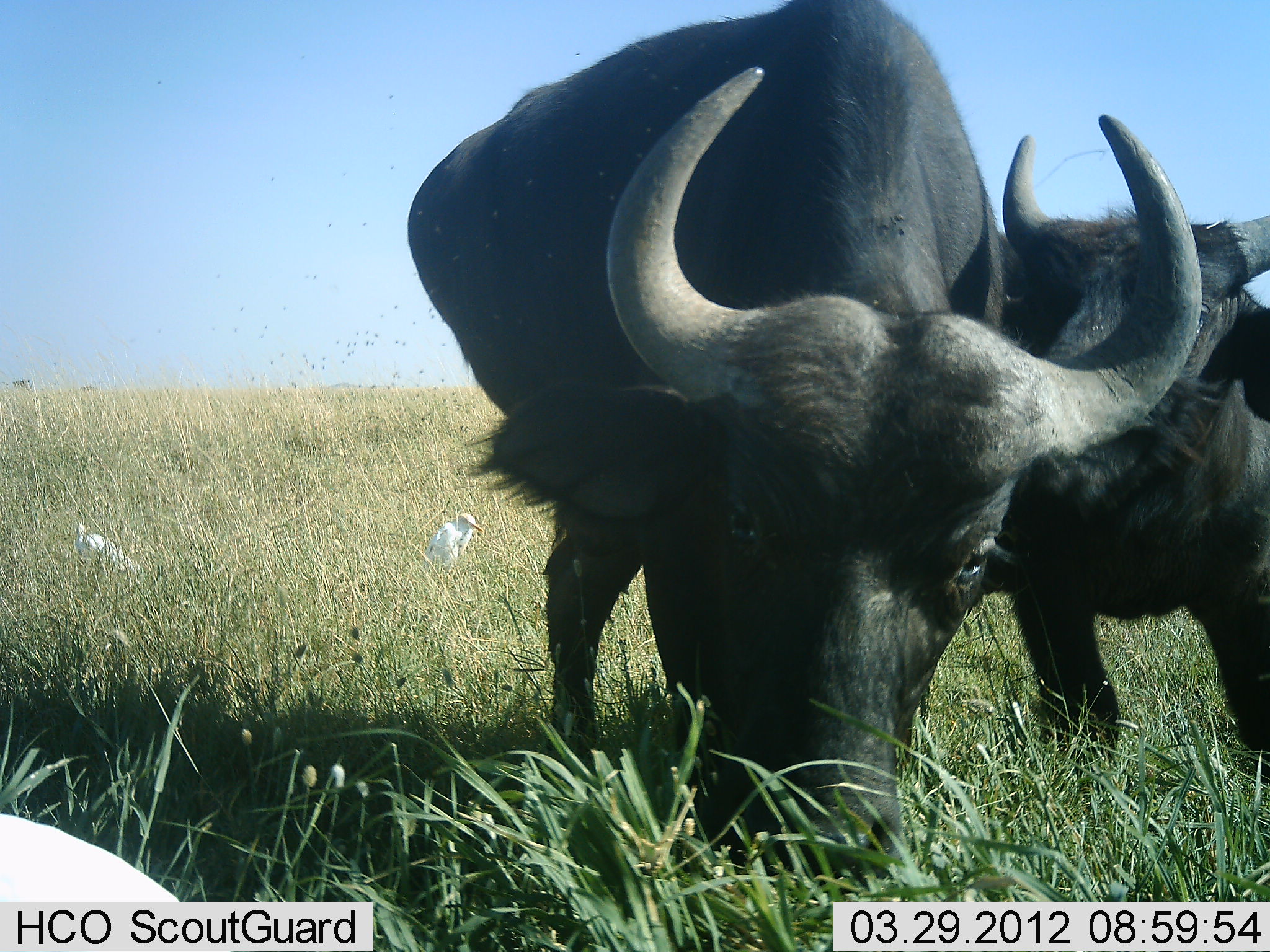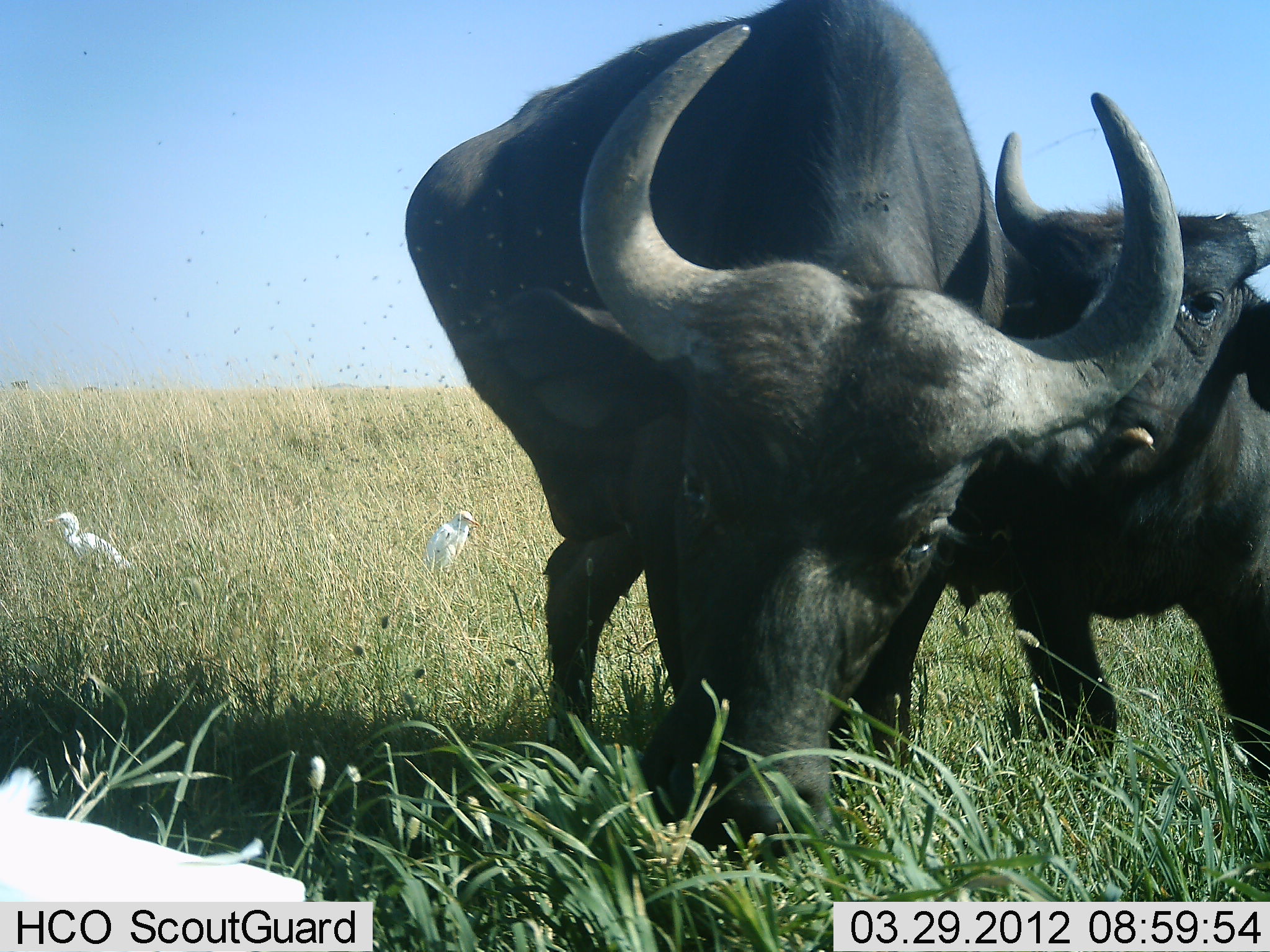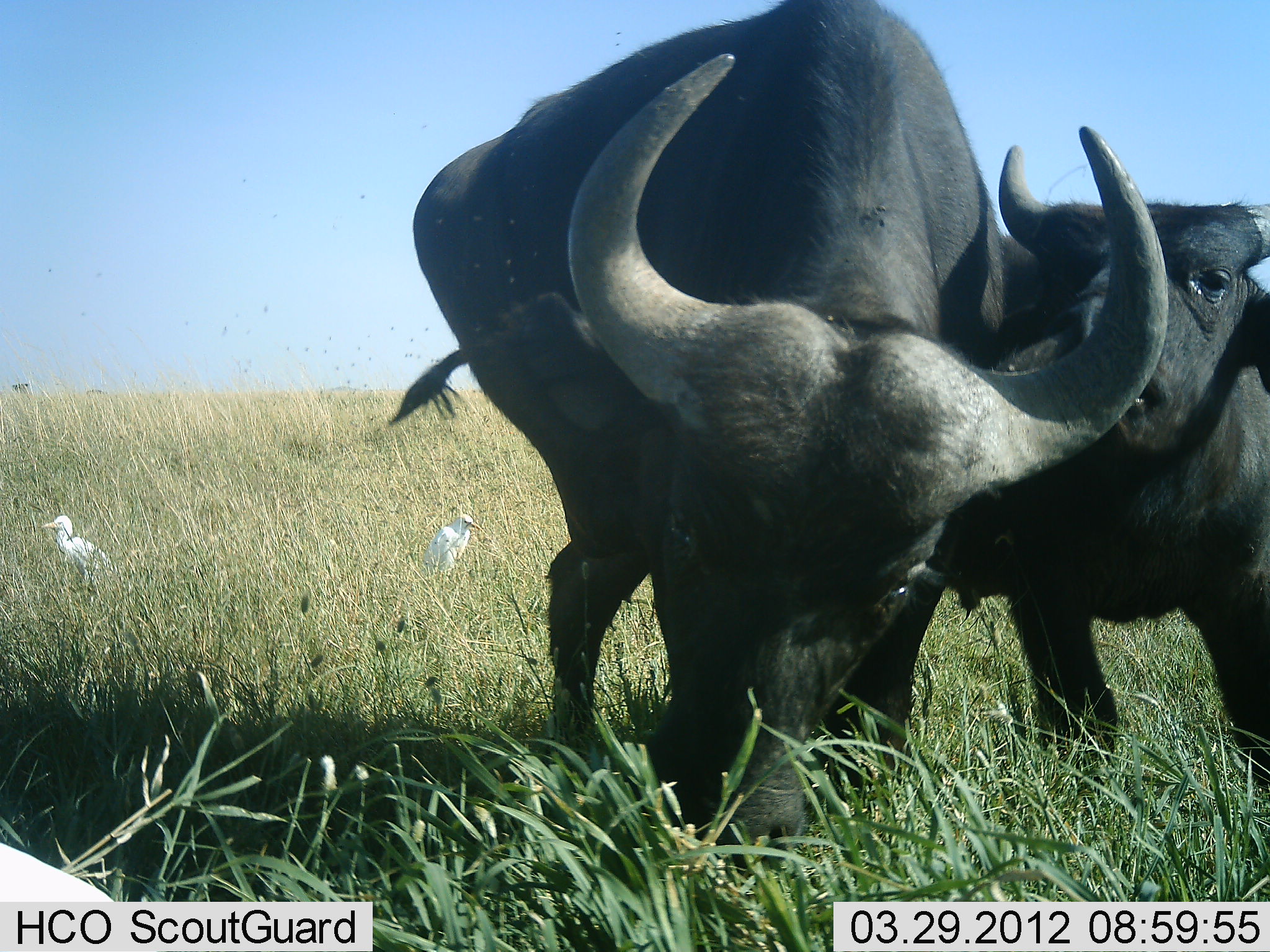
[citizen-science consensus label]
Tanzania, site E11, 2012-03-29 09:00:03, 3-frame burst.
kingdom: Animalia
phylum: Chordata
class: Mammalia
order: Artiodactyla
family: Bovidae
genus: Syncerus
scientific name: Syncerus caffer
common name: cape buffalo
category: buffalo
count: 2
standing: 57%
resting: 4%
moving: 0%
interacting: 13%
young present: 13%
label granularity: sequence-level